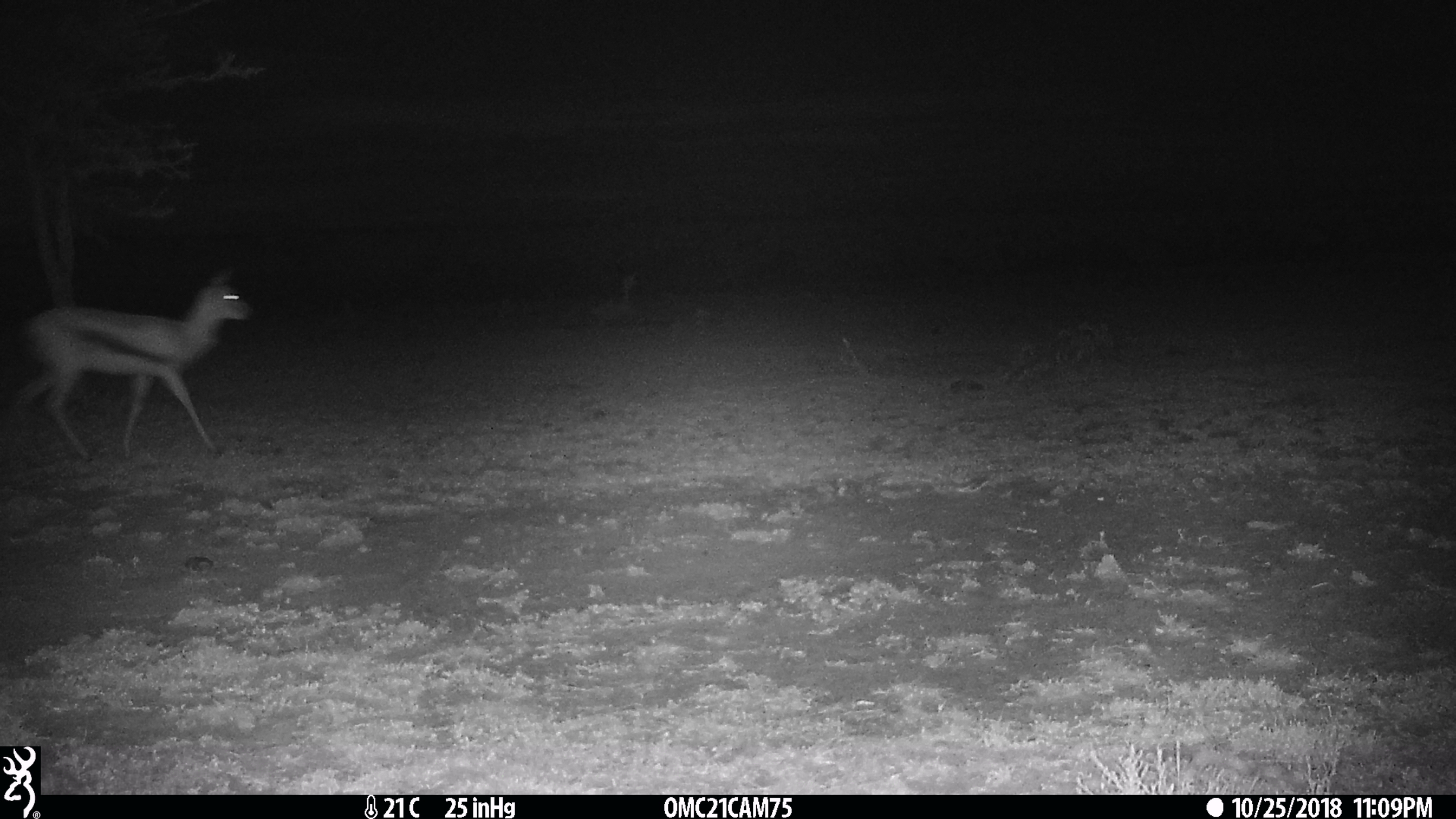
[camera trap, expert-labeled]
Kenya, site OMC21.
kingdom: Animalia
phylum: Chordata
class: Mammalia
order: Artiodactyla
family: Bovidae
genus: Eudorcas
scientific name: Eudorcas thomsonii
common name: thomon's gazelle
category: gazelle thomsons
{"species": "gazelle thomsons (thomon's gazelle) (Eudorcas thomsonii)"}